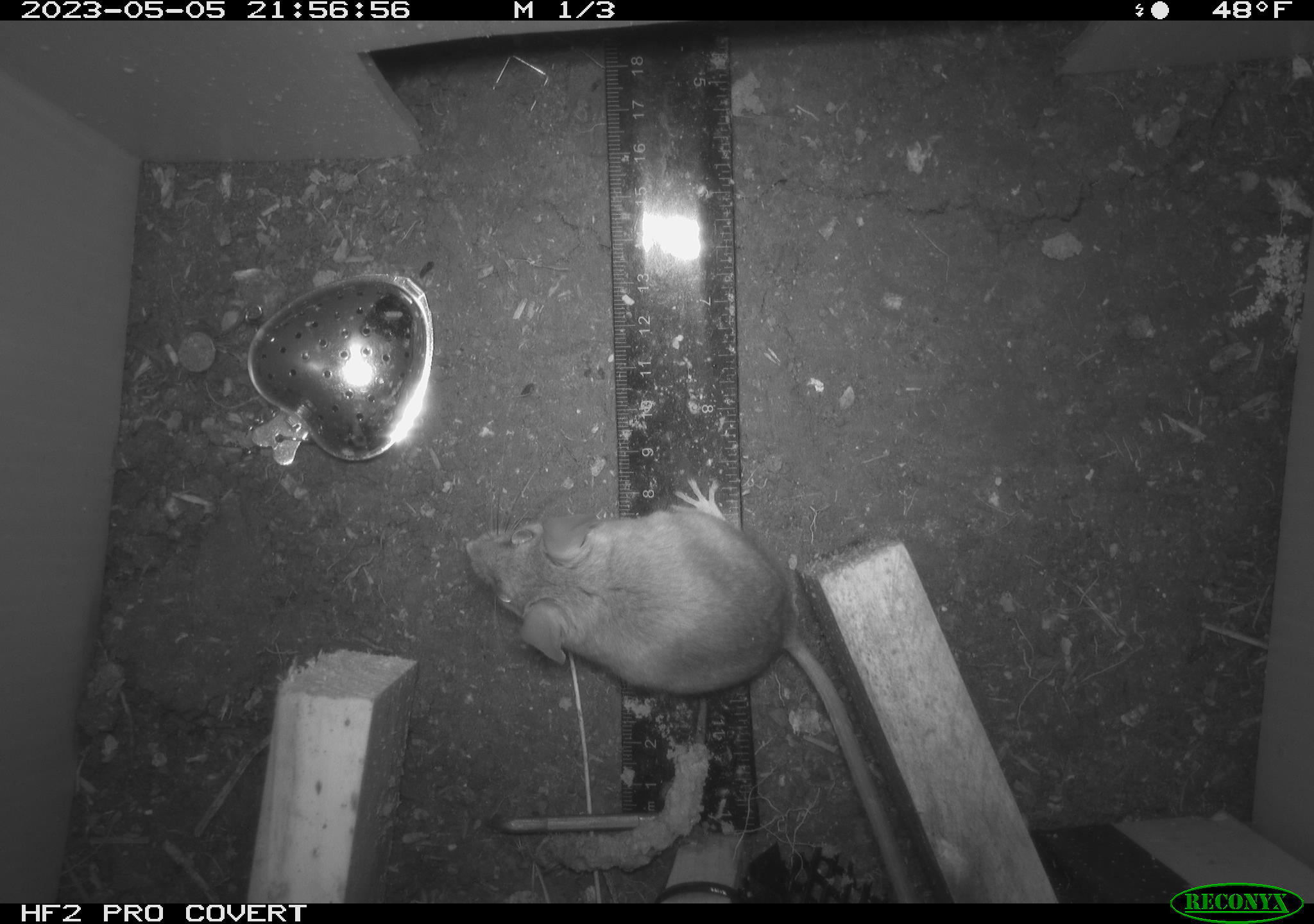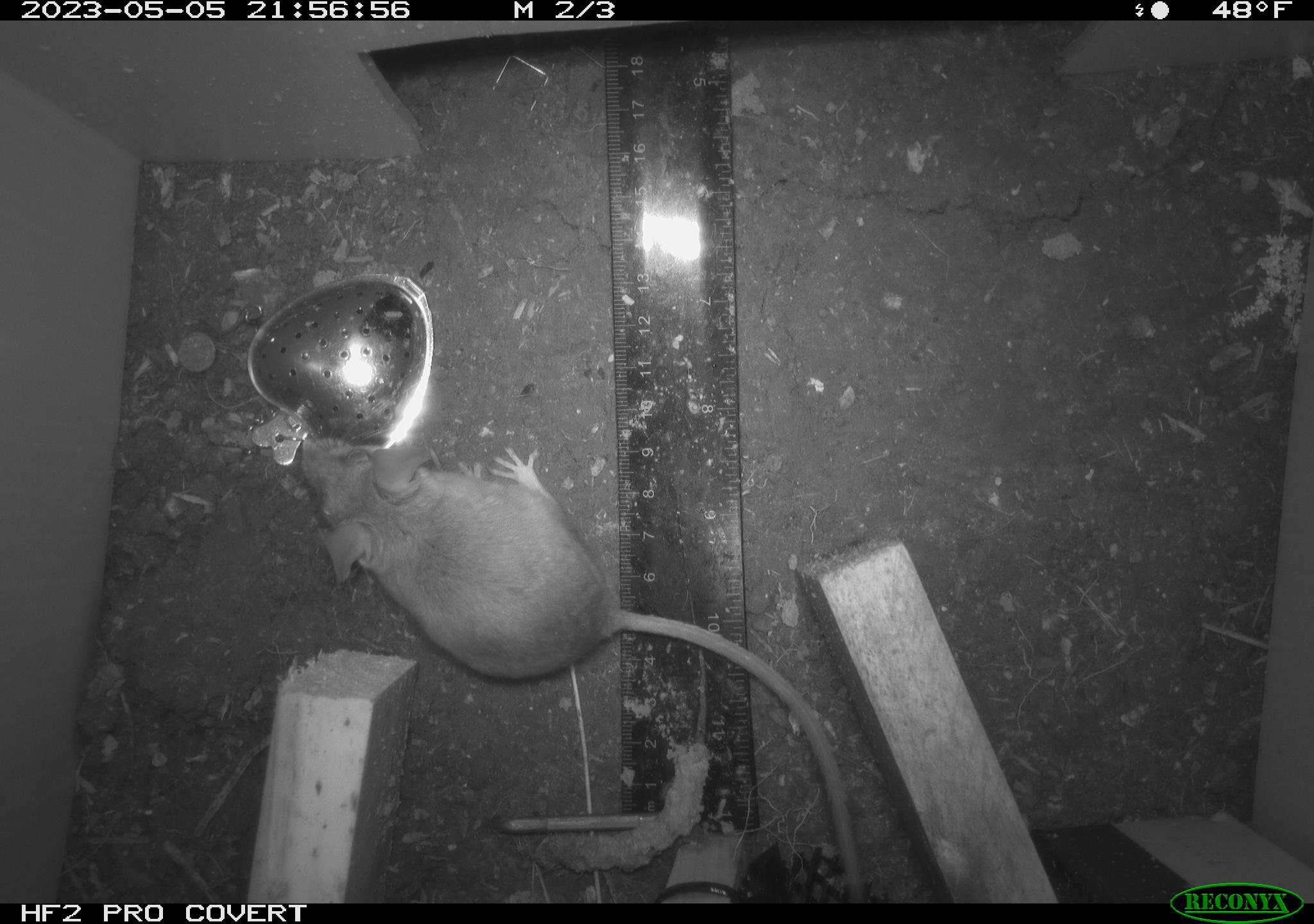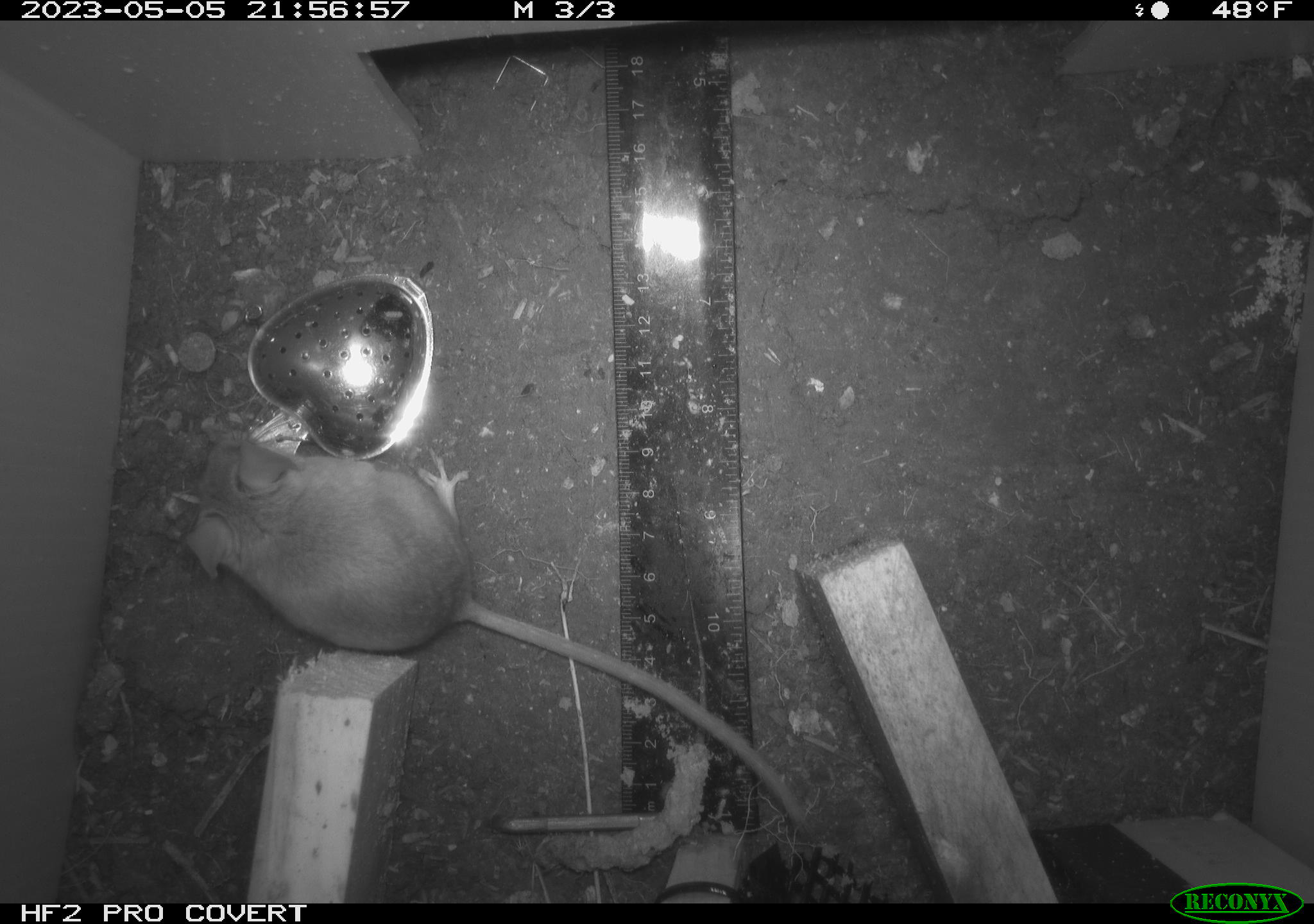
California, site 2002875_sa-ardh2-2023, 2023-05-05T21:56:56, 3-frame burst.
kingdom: Animalia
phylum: Chordata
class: Mammalia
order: Rodentia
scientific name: Rodentia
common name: mouse species